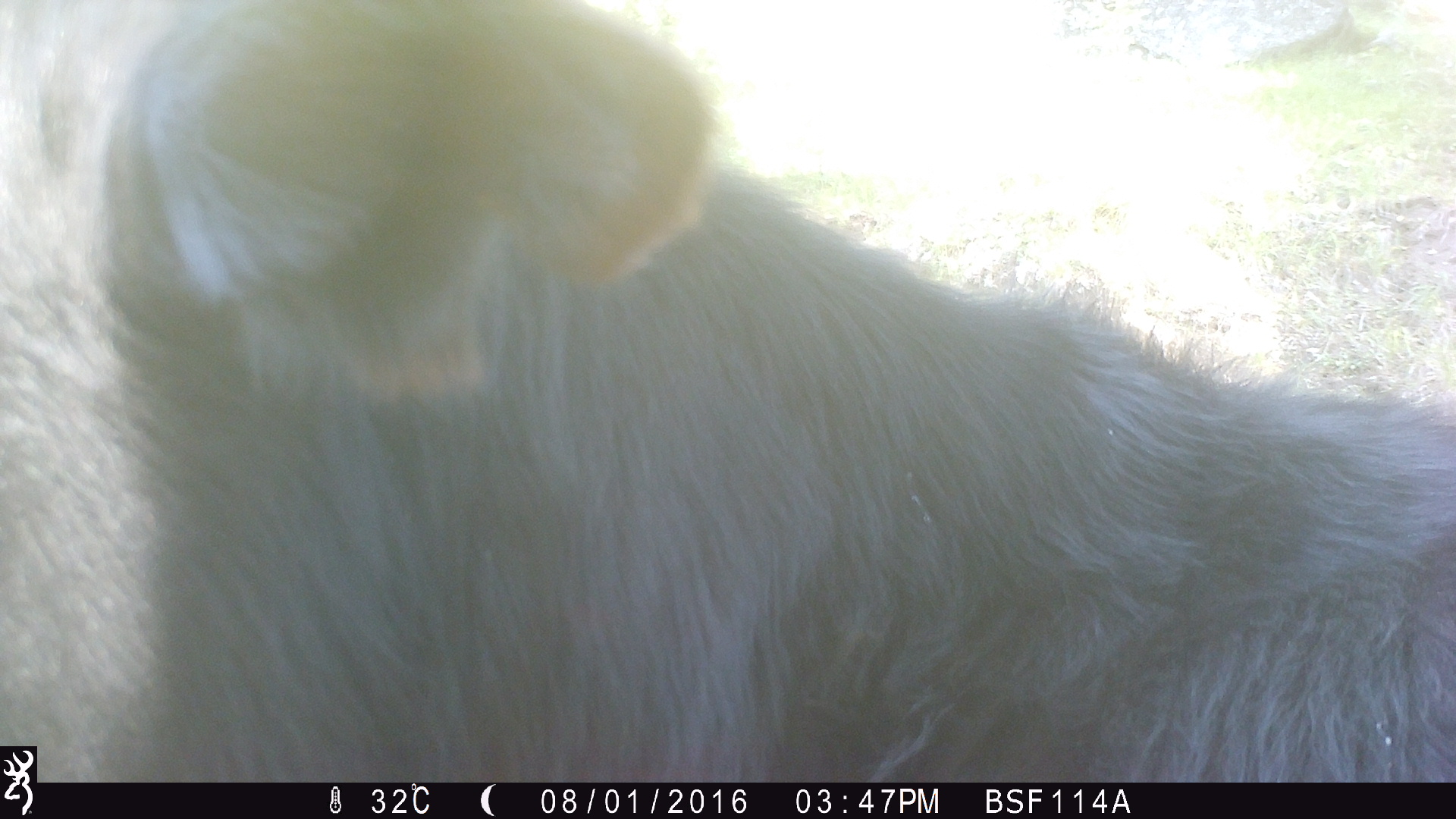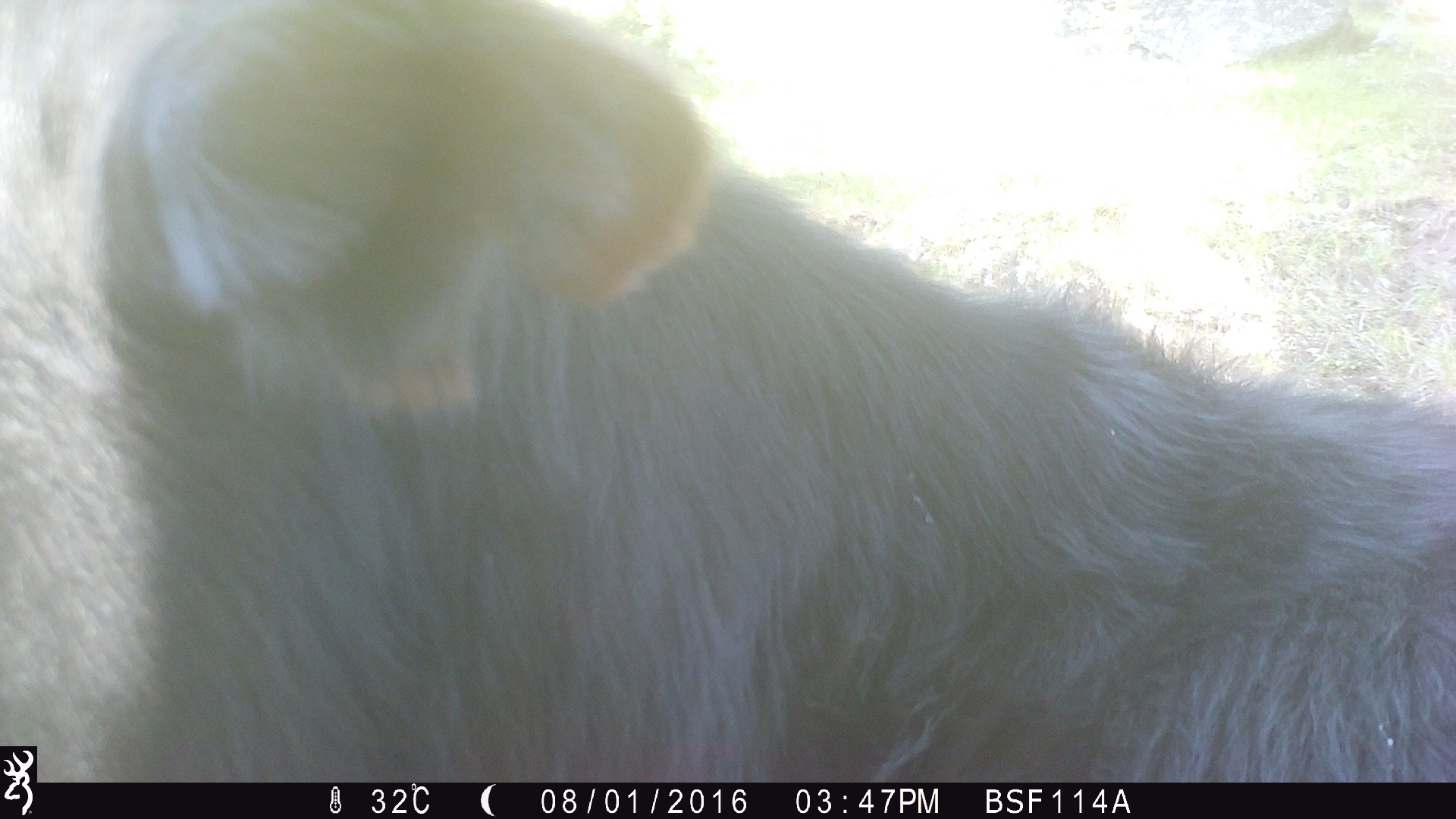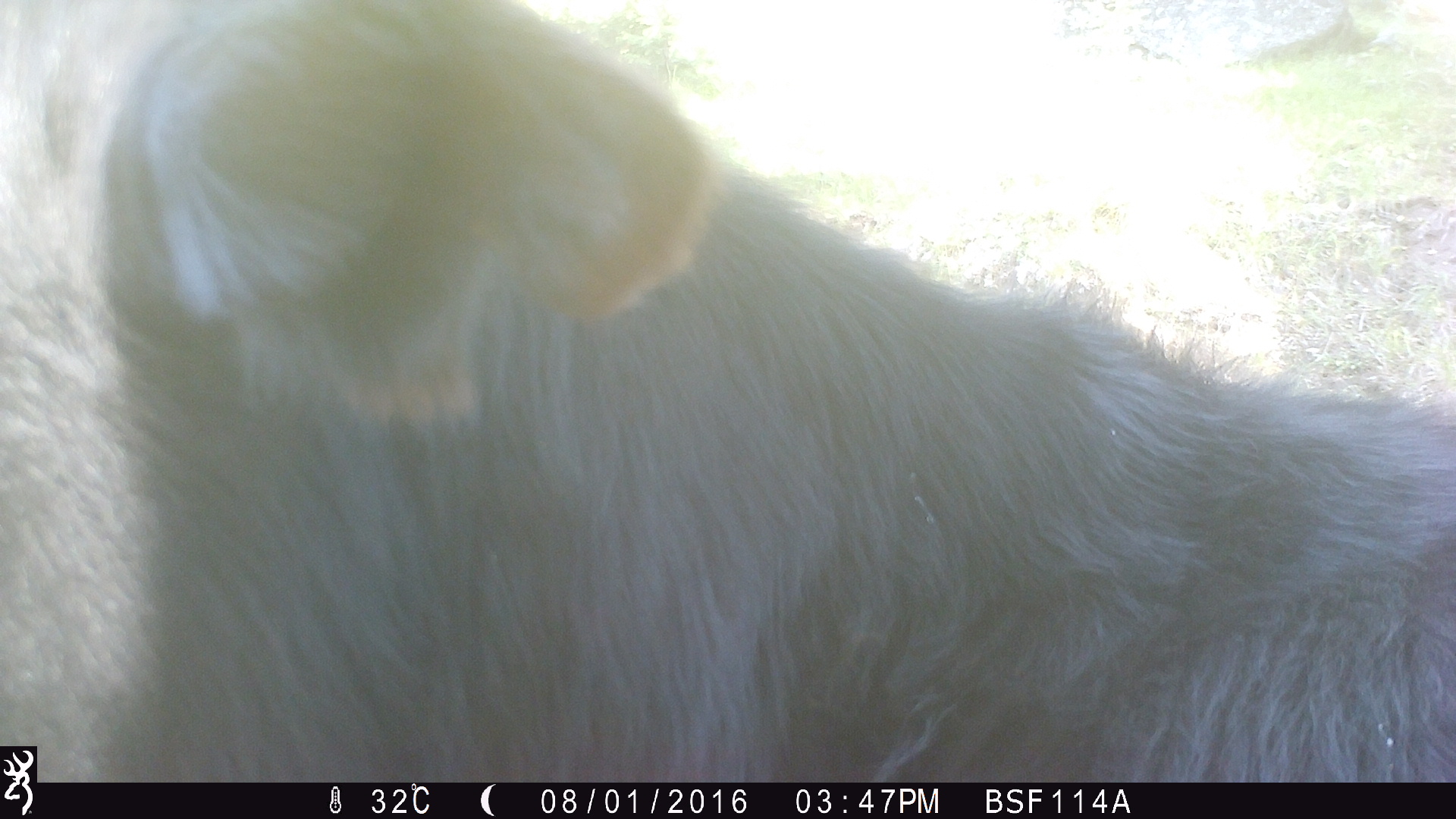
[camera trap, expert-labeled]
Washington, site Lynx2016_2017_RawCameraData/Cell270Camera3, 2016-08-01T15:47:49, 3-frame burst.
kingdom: Animalia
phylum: Chordata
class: Mammalia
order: Artiodactyla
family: Bovidae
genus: Bos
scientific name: Bos taurus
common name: domestic cattle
Domestic cattle (Bos taurus). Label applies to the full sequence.